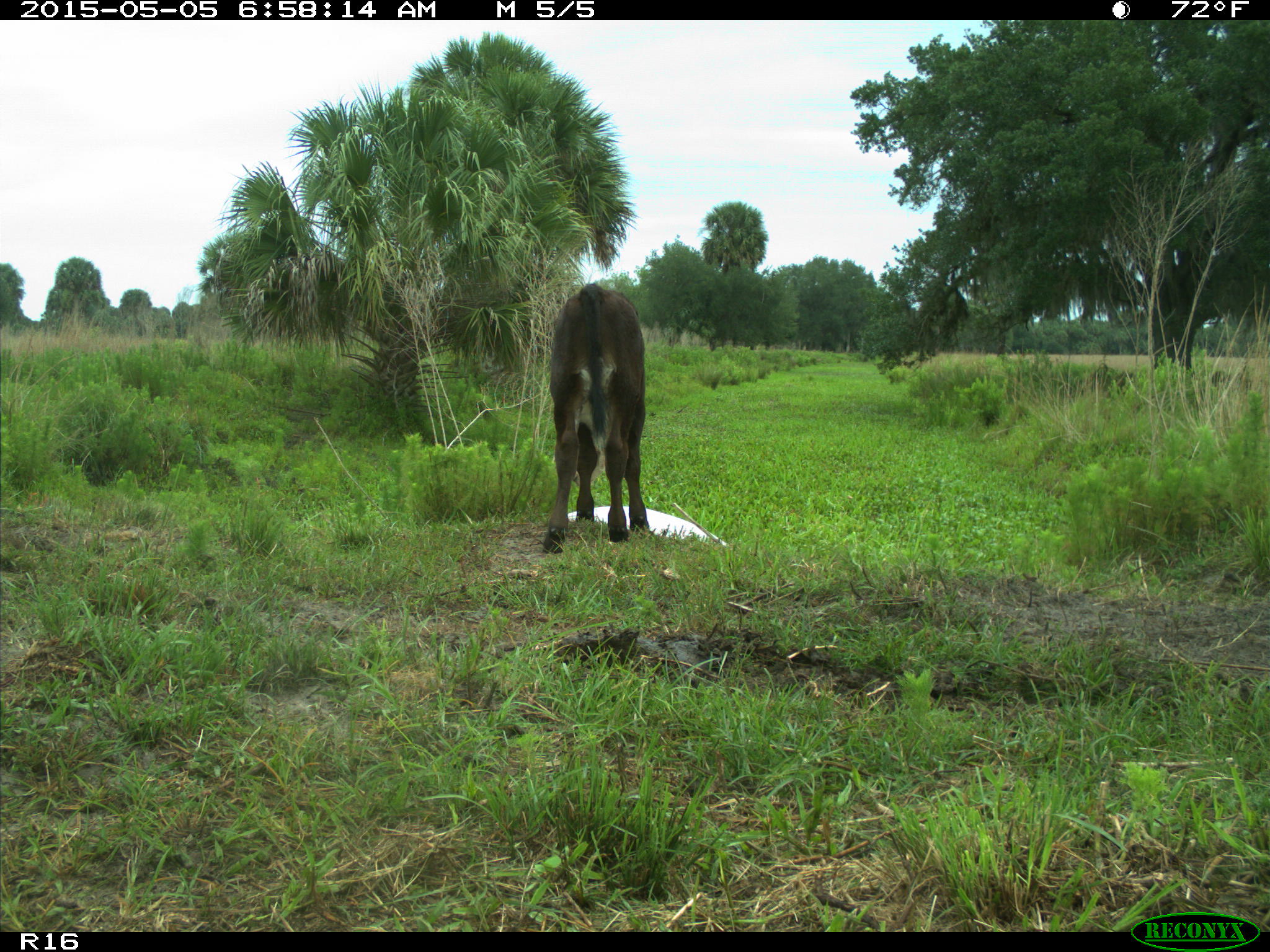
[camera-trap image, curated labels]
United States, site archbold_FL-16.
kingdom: Animalia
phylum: Chordata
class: Mammalia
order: Artiodactyla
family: Bovidae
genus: Bos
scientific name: Bos taurus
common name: domestic cow